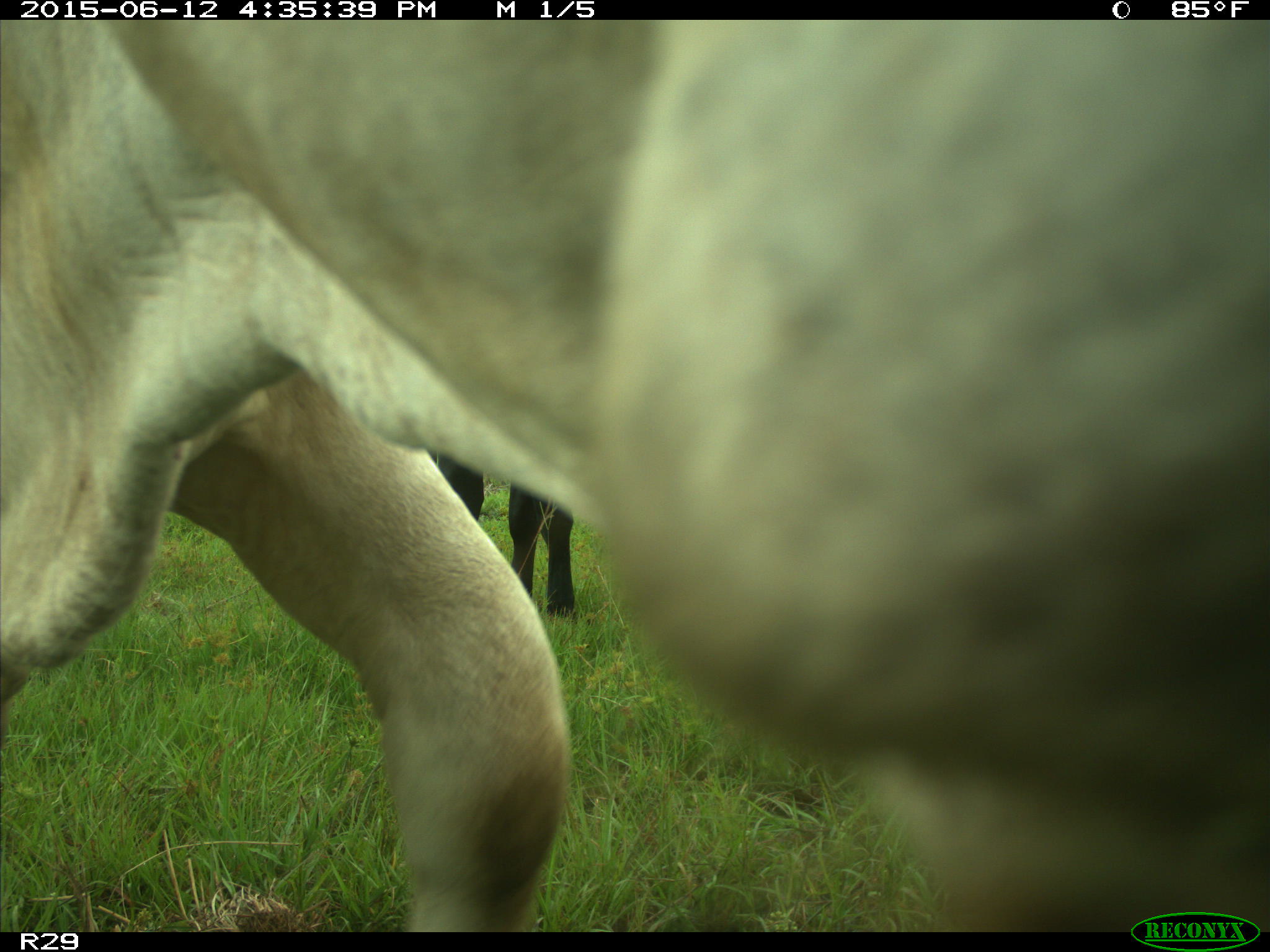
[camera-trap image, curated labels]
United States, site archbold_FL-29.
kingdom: Animalia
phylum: Chordata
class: Mammalia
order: Artiodactyla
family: Bovidae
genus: Bos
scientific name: Bos taurus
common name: domestic cow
Bos taurus (domestic cow).